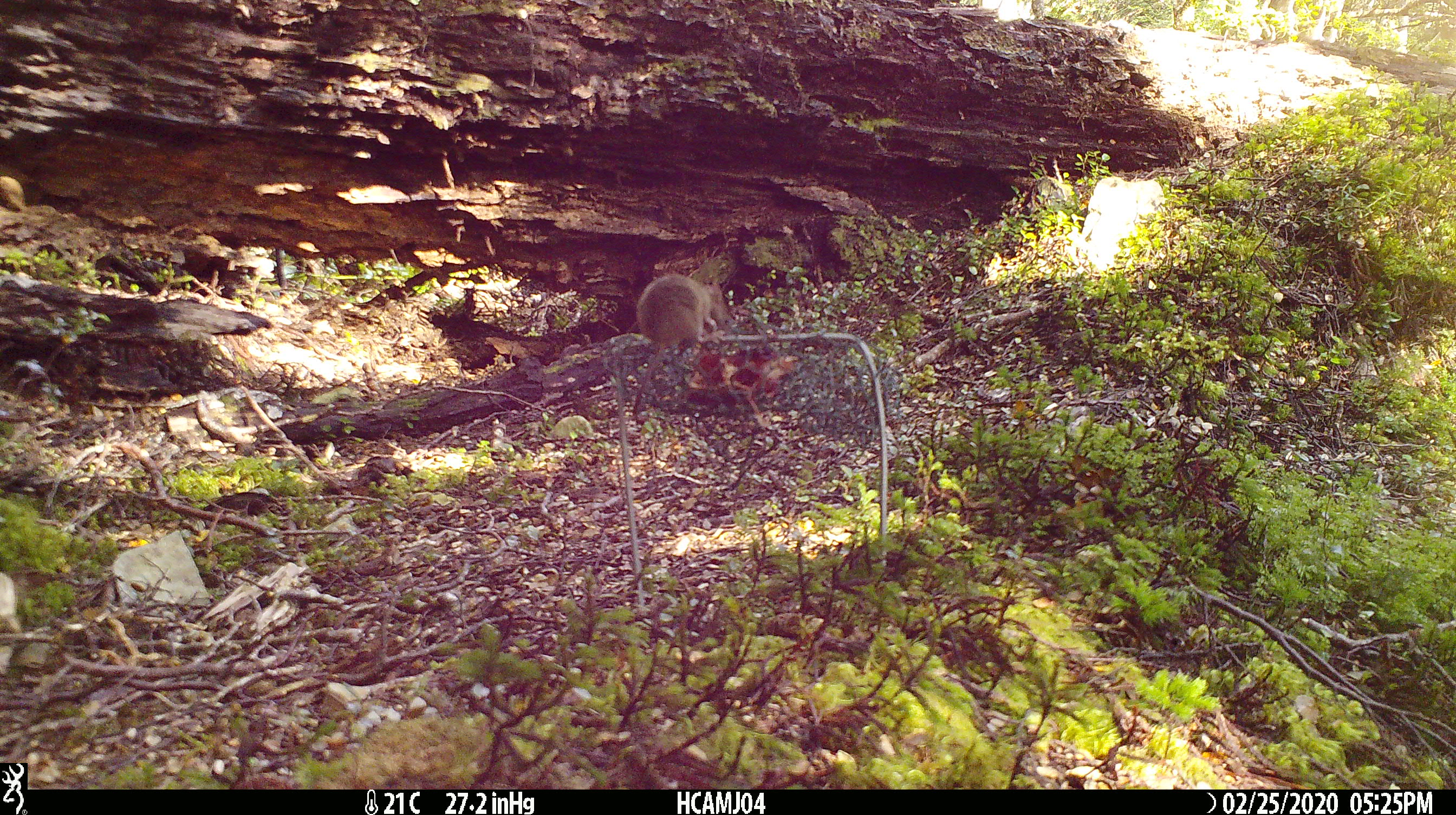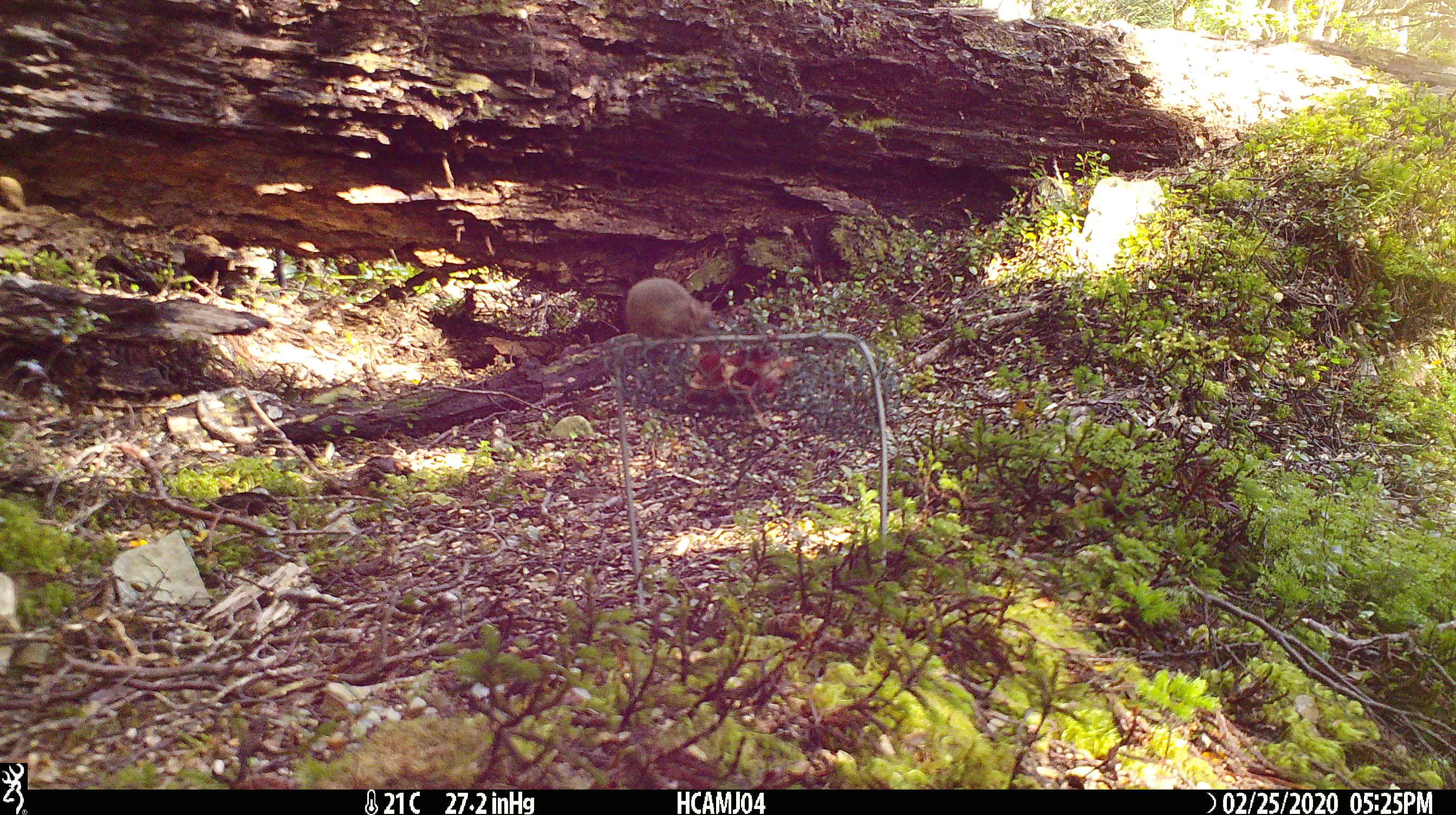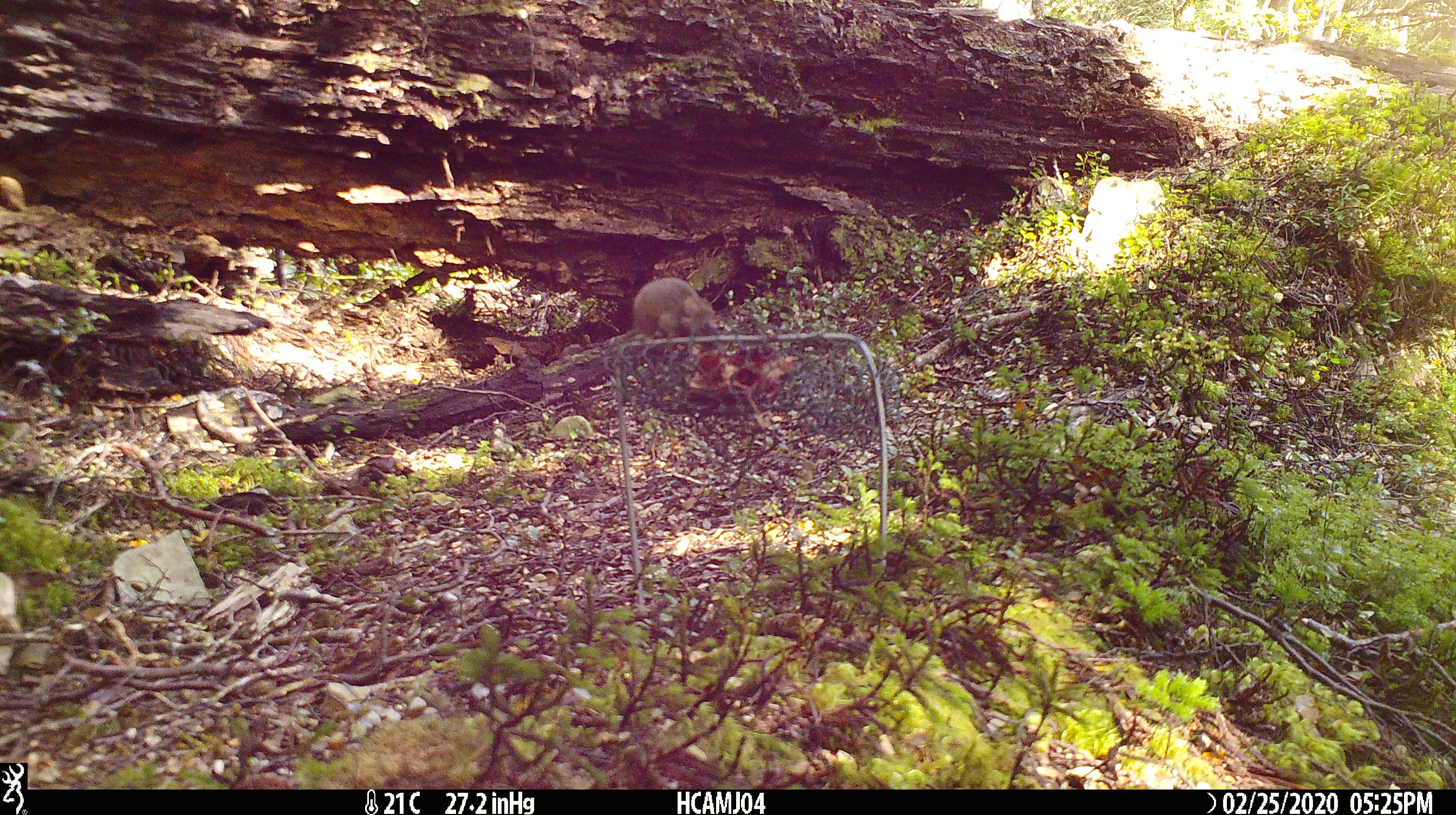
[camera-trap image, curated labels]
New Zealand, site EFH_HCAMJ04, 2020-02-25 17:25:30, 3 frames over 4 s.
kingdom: Animalia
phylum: Chordata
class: Mammalia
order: Rodentia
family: Muridae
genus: Mus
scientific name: Mus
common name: mouse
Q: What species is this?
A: Mouse (Mus).